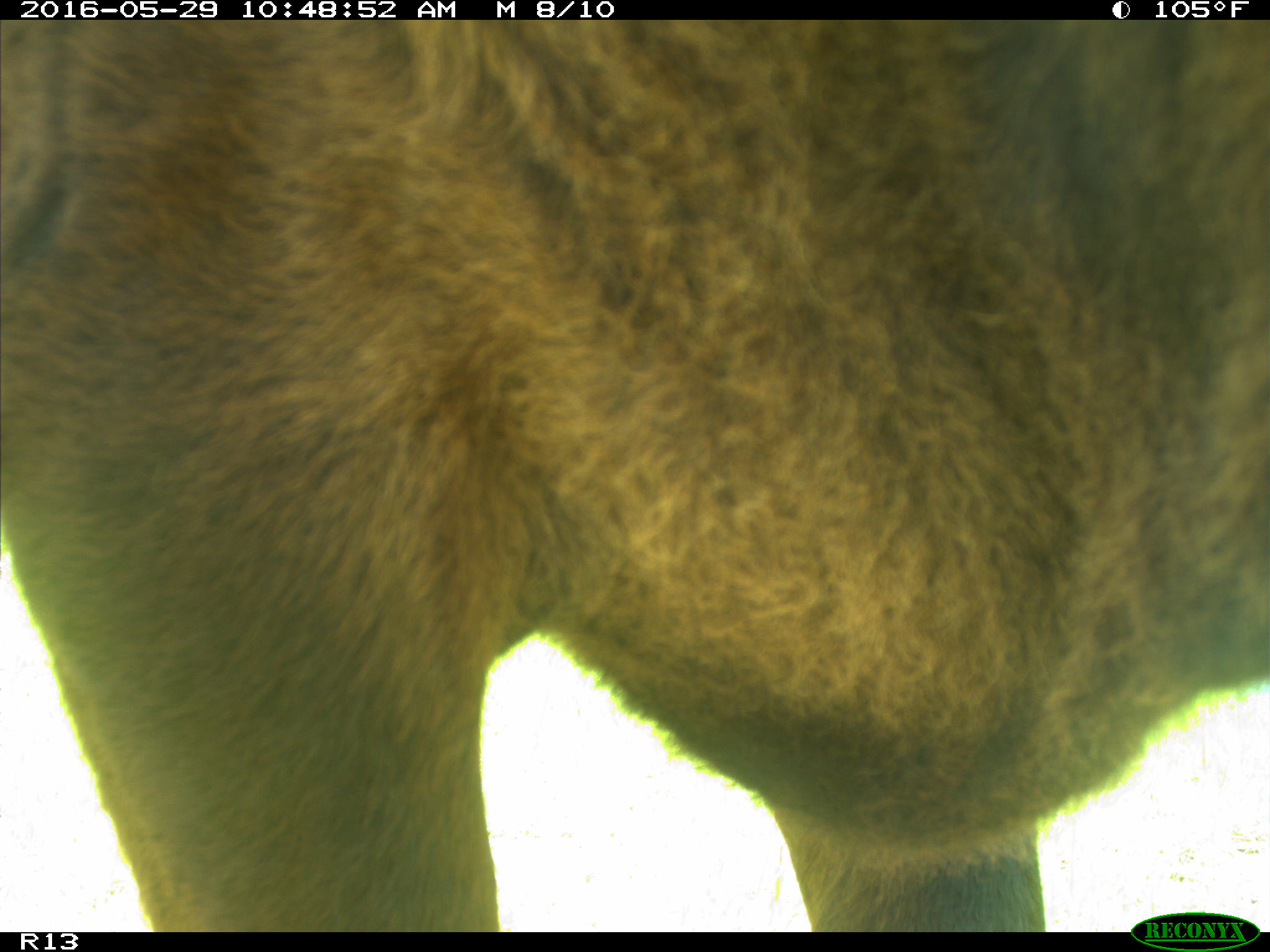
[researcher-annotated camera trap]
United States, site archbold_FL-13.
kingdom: Animalia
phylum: Chordata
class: Mammalia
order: Artiodactyla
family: Bovidae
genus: Bos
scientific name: Bos taurus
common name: domestic cow